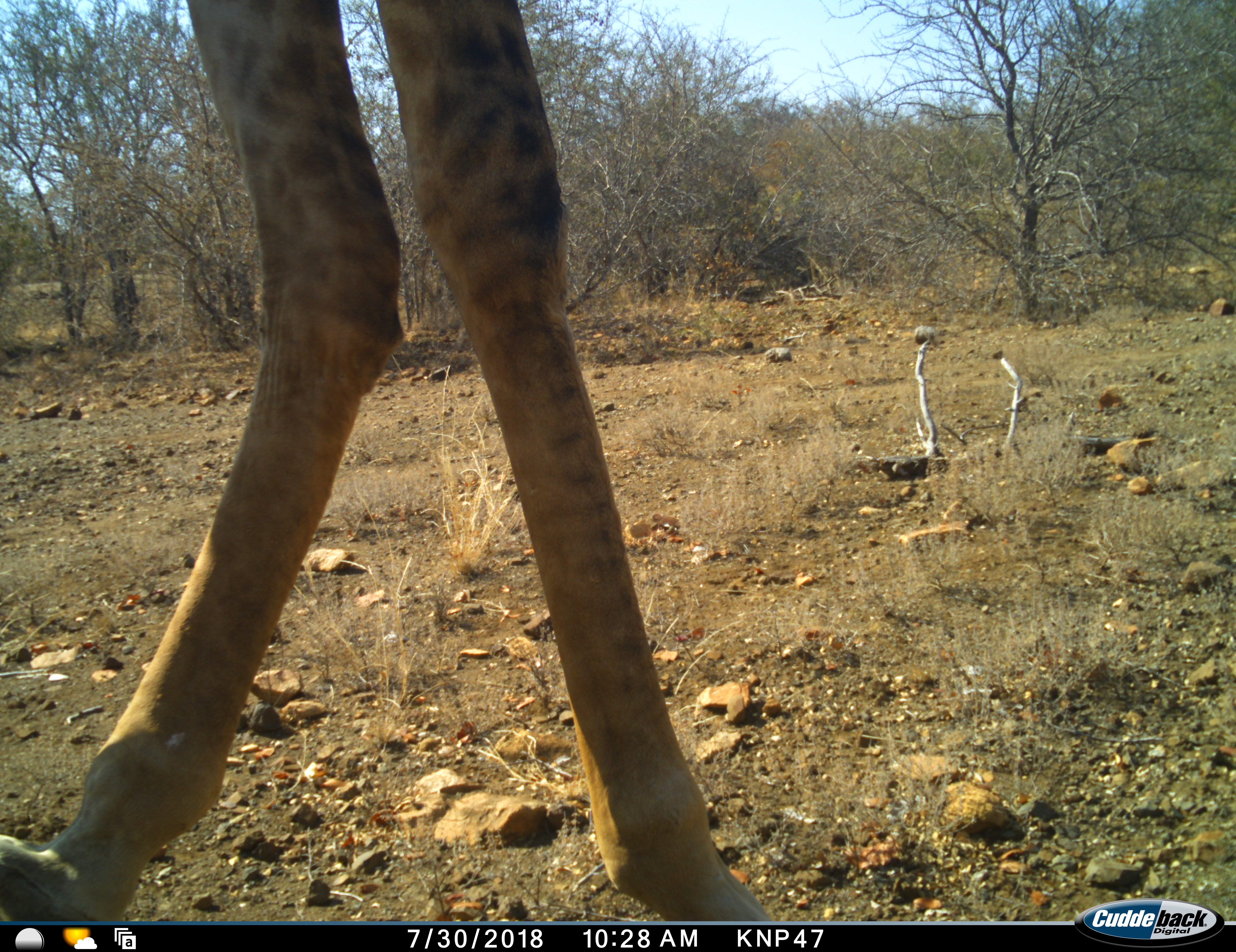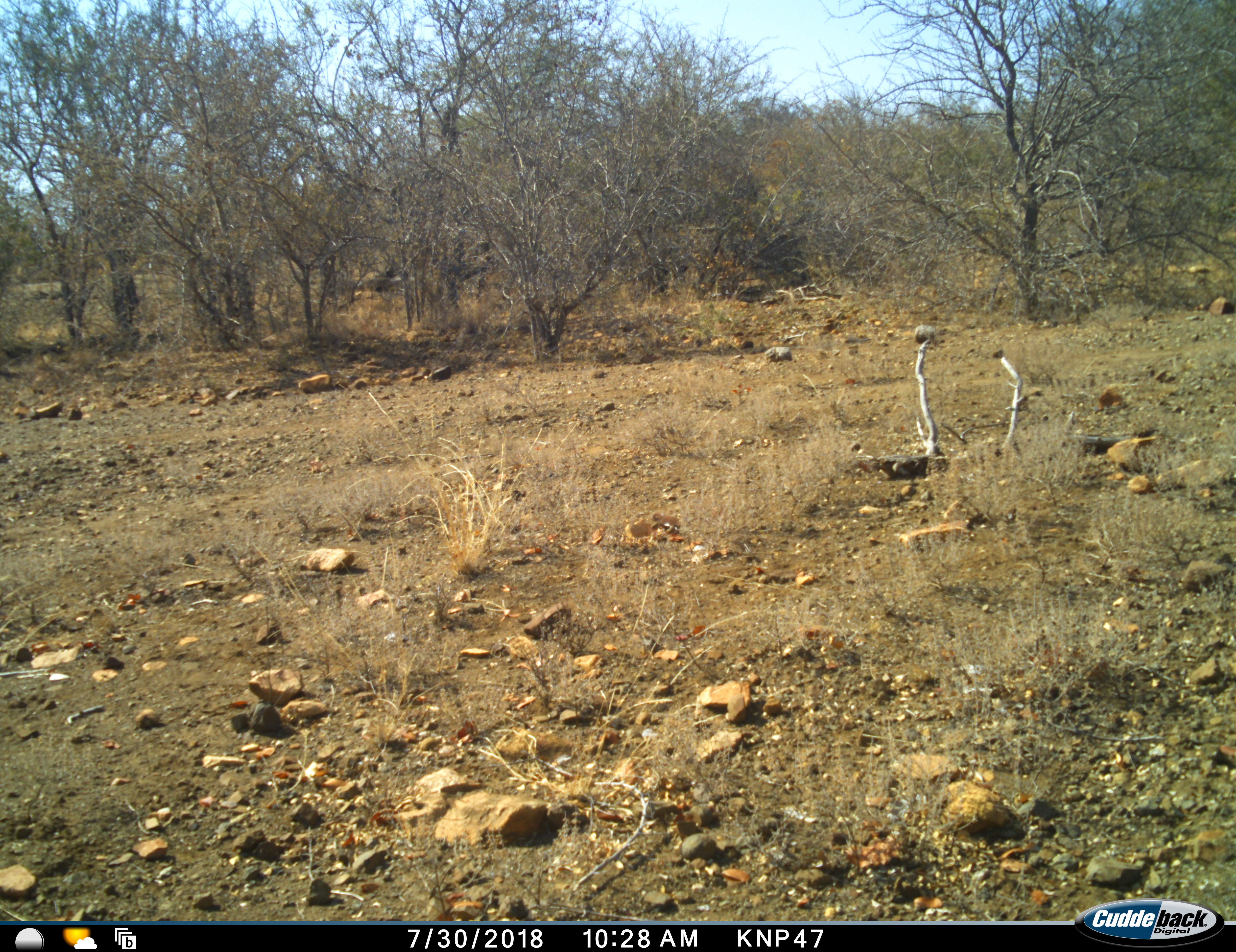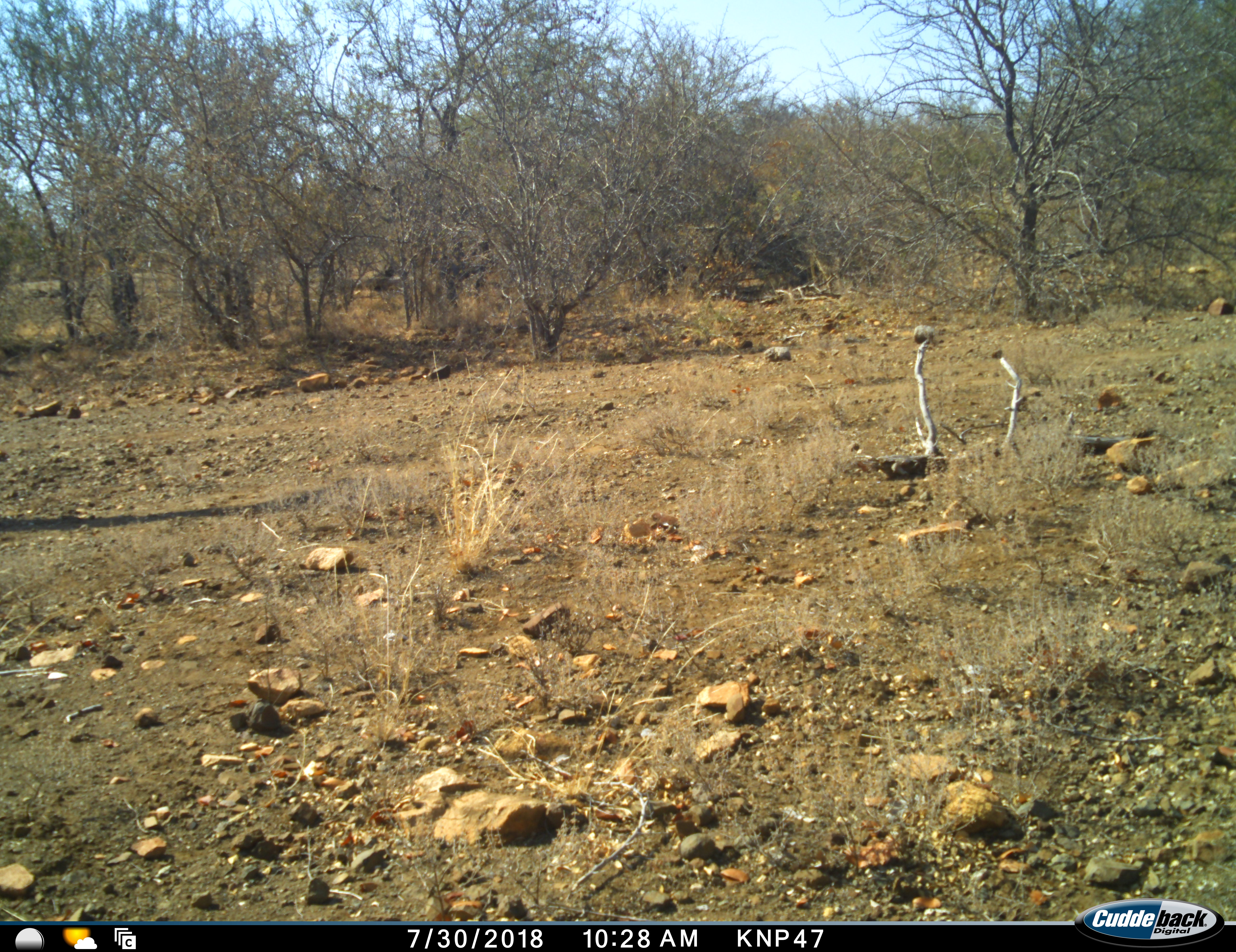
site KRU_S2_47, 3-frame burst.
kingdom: Animalia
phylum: Chordata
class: Mammalia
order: Artiodactyla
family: Giraffidae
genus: Giraffa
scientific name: Giraffa camelopardalis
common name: giraffe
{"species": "giraffe (Giraffa camelopardalis)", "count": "1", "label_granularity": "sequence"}